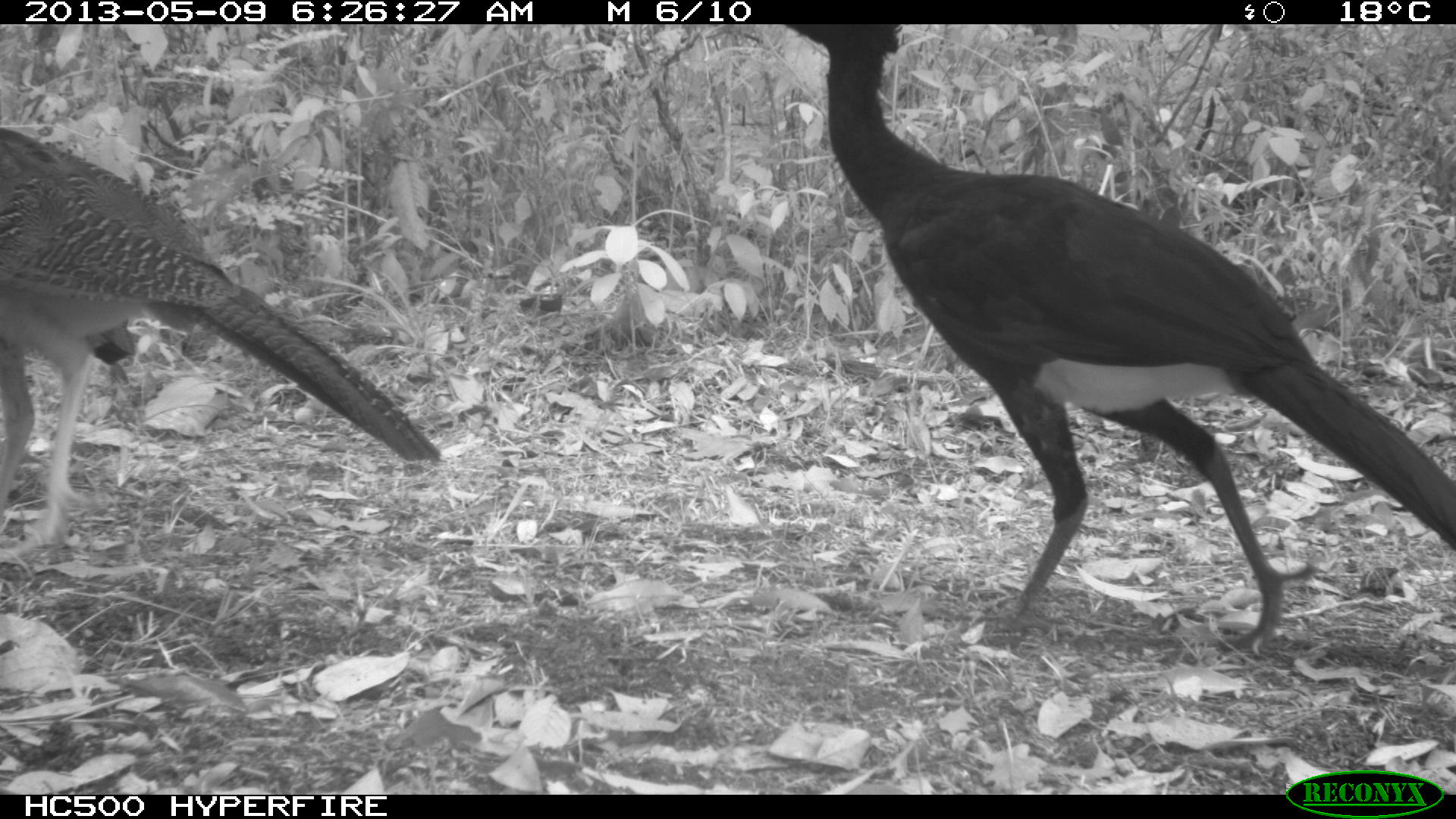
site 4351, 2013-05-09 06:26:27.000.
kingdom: Animalia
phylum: Chordata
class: Aves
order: Galliformes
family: Cracidae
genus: Crax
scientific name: Crax rubra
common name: great curassow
Crax rubra (great curassow), count 3.